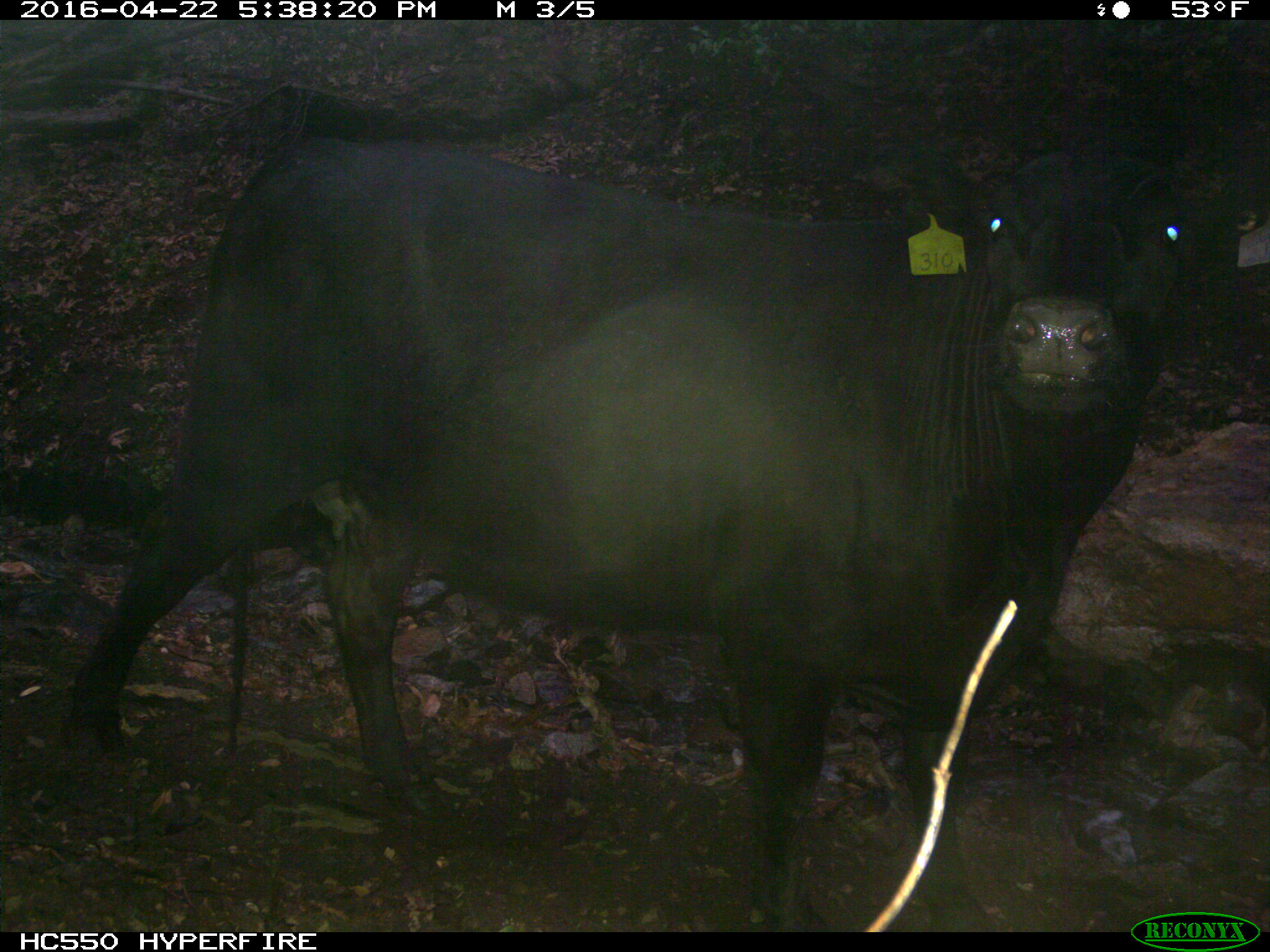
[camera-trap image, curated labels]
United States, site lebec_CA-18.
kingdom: Animalia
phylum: Chordata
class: Mammalia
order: Artiodactyla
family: Bovidae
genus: Bos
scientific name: Bos taurus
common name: domestic cow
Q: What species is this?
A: Bos taurus (domestic cow).